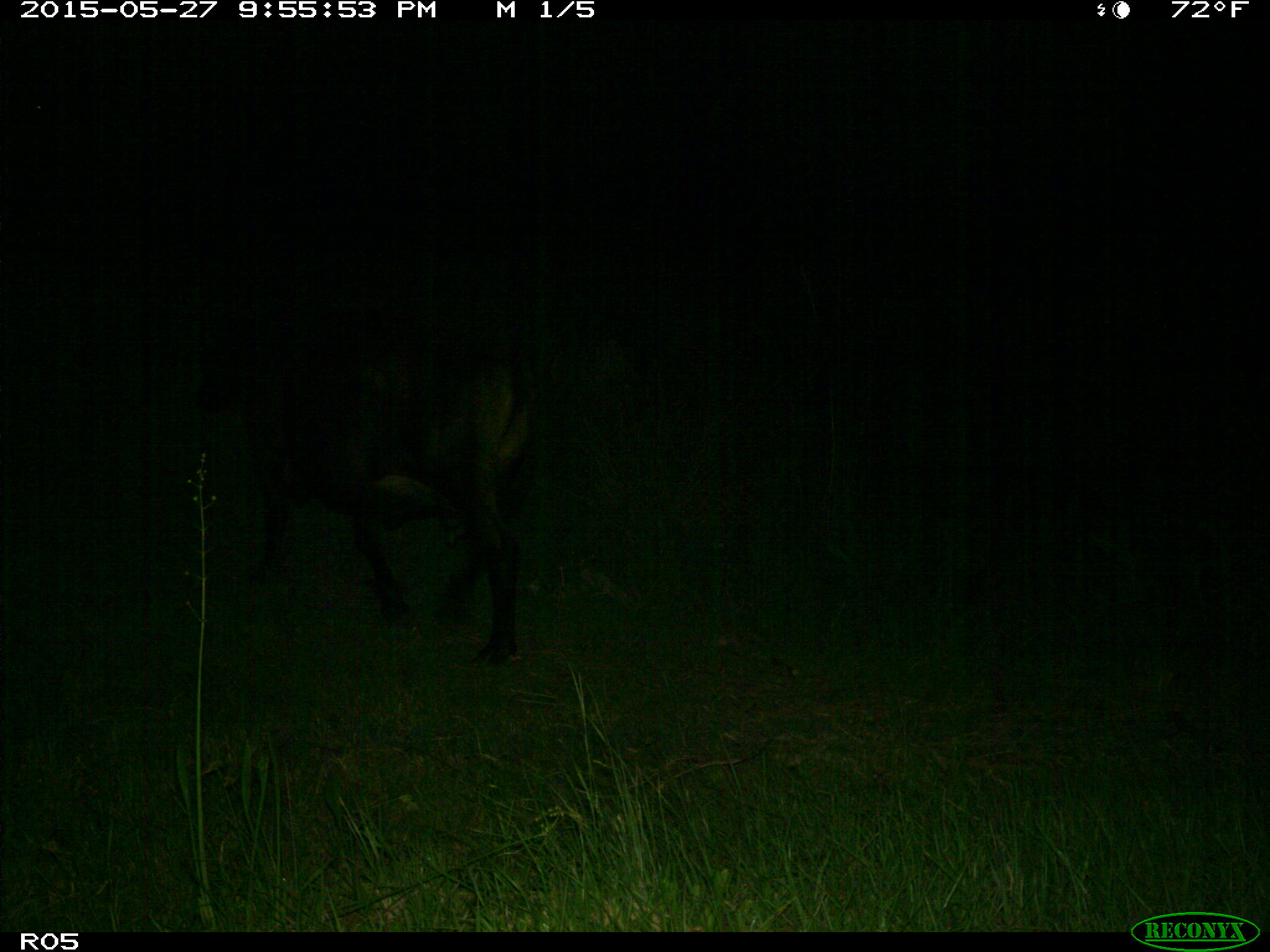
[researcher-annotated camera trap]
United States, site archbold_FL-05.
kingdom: Animalia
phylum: Chordata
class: Mammalia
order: Artiodactyla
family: Bovidae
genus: Bos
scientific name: Bos taurus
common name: domestic cow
Bos taurus (domestic cow).